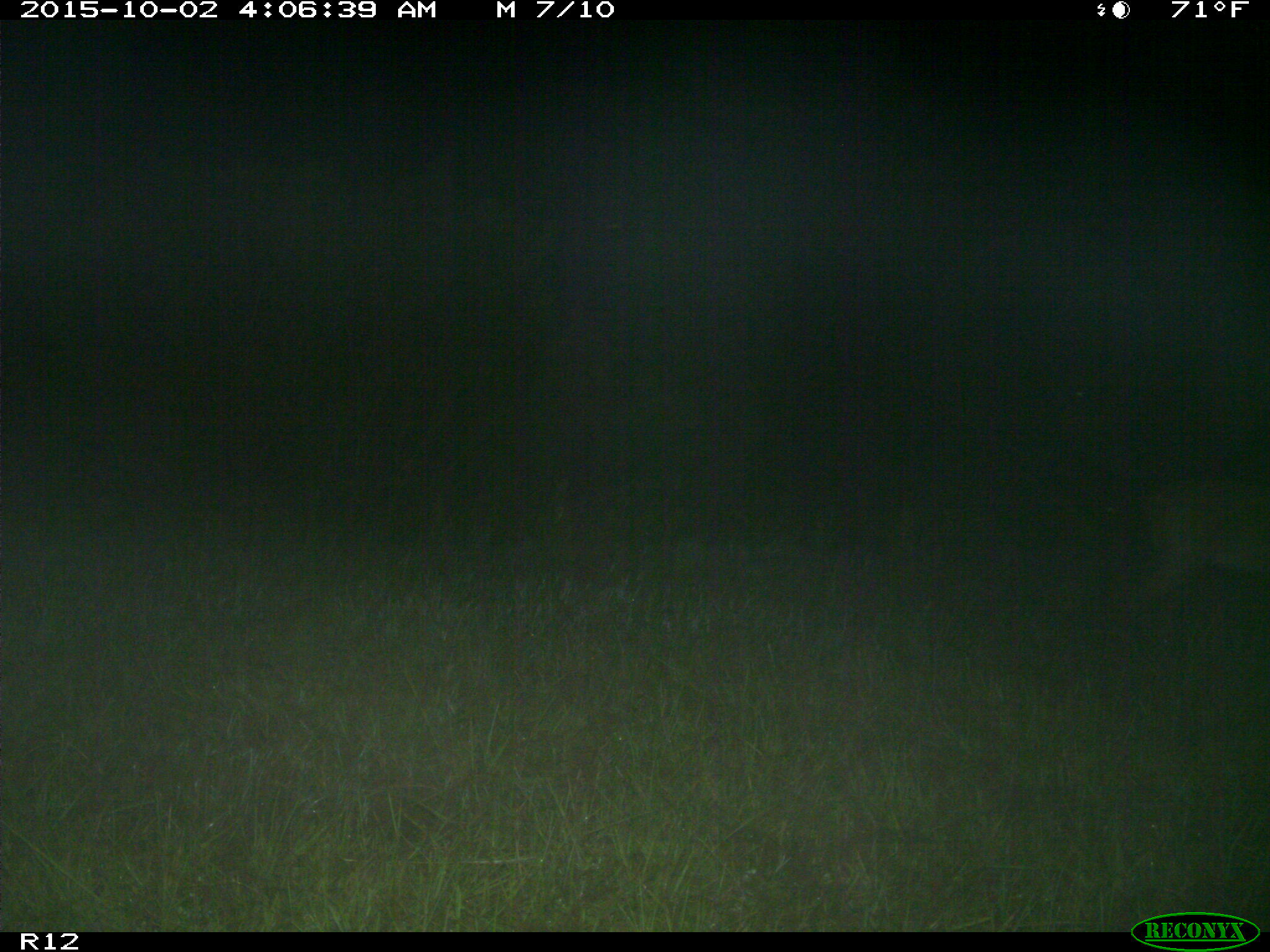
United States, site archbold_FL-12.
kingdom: Animalia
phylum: Chordata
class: Mammalia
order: Artiodactyla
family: Cervidae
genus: Odocoileus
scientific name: Odocoileus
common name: deer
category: unidentified deer